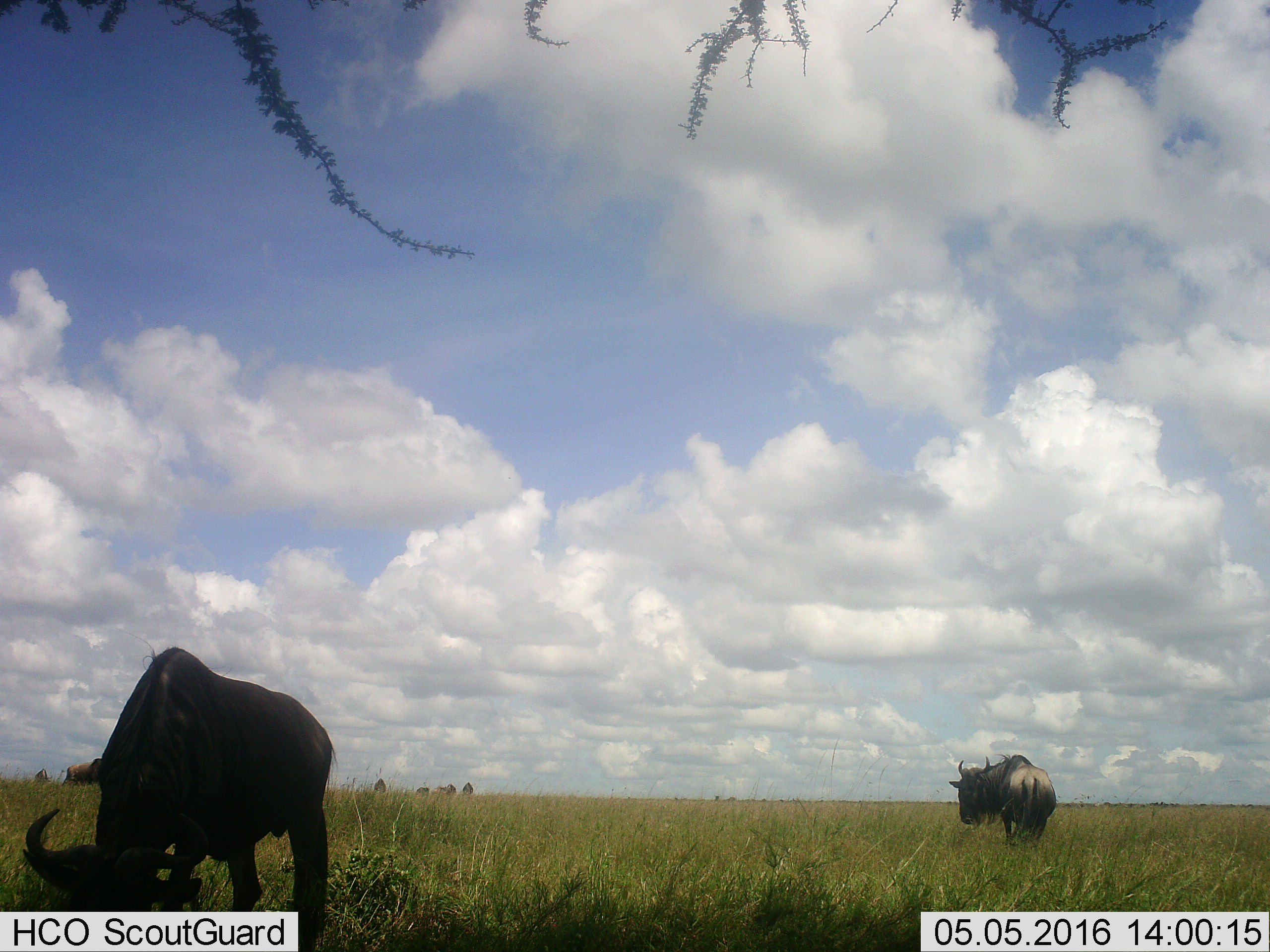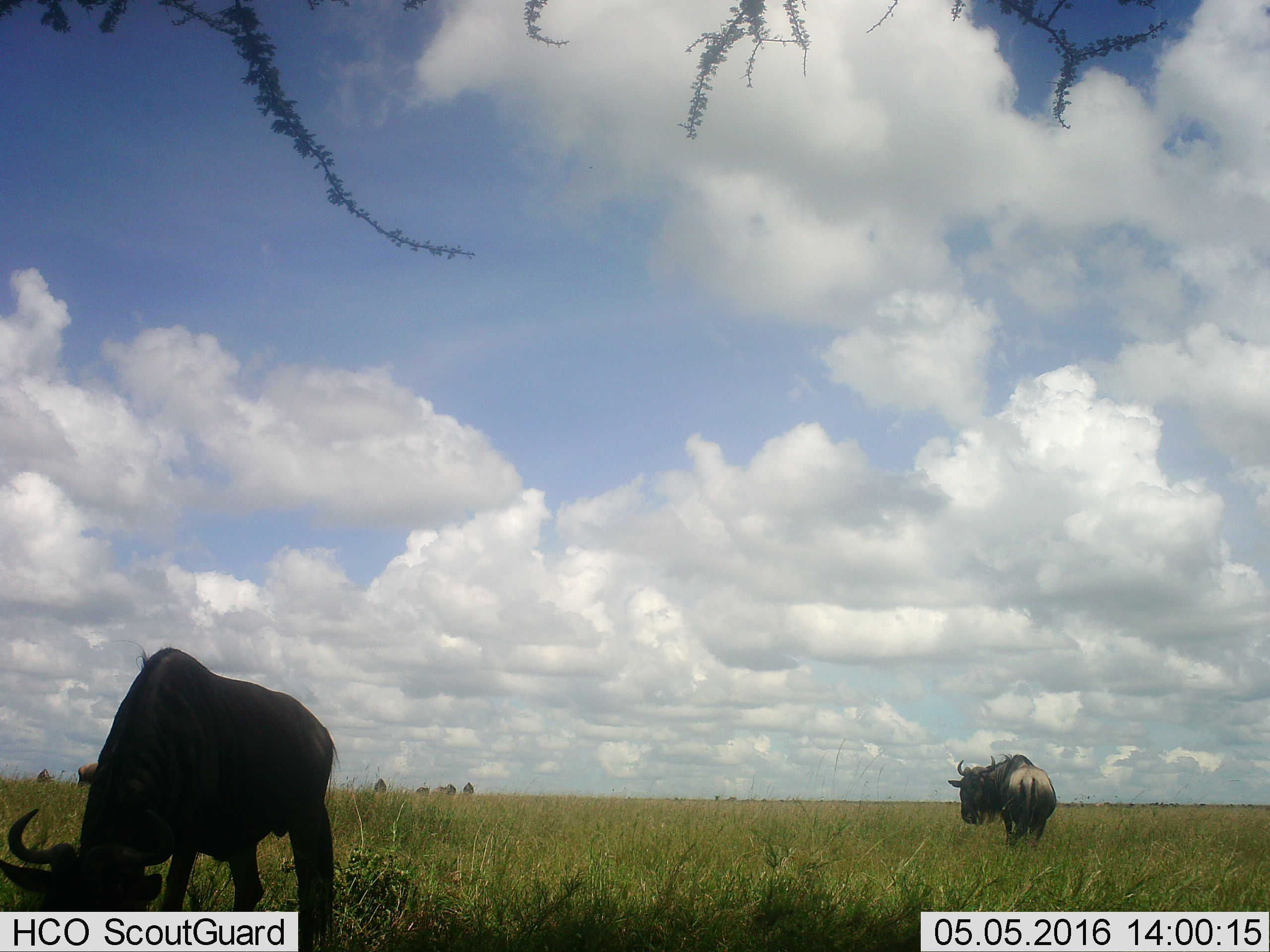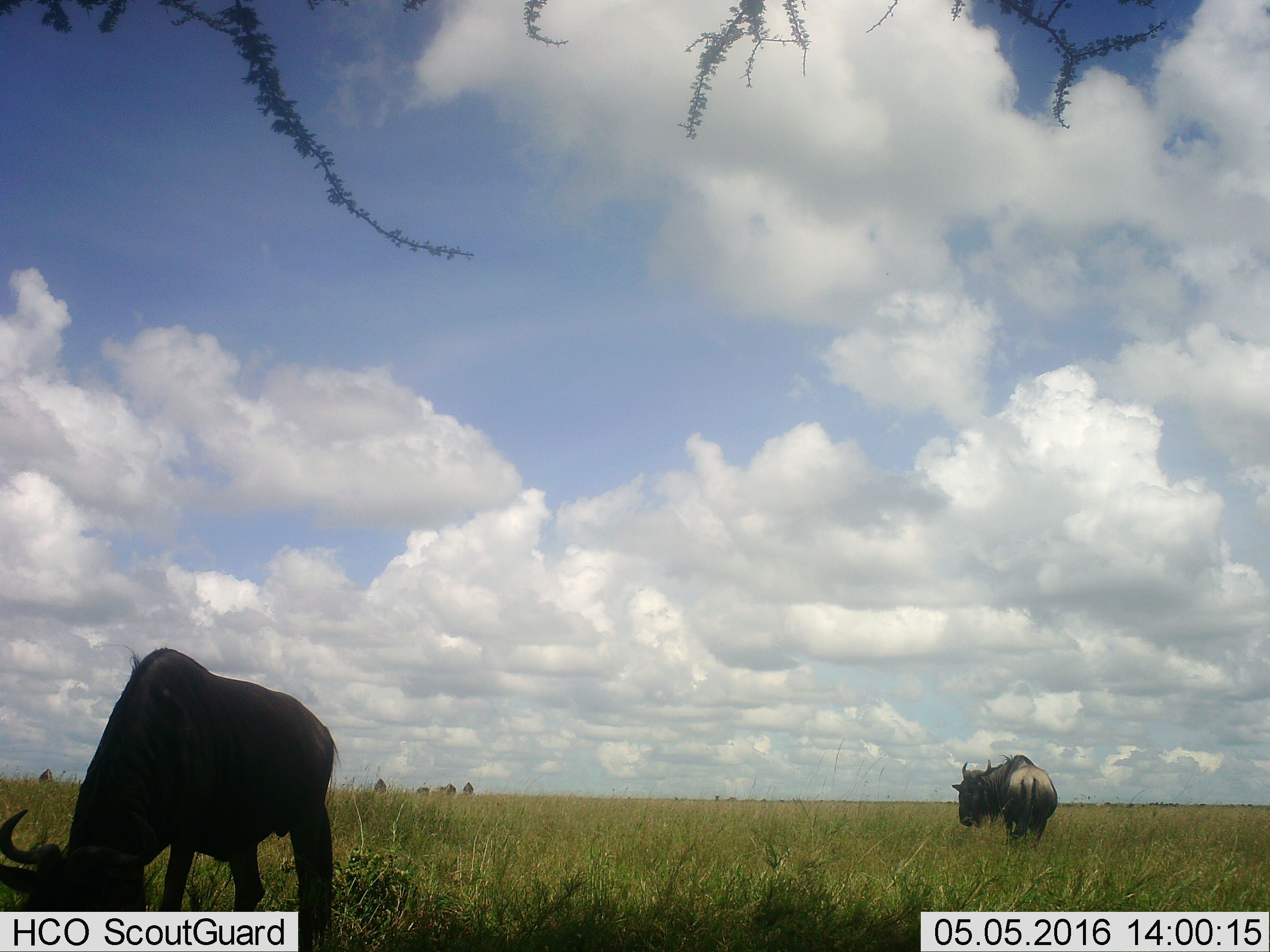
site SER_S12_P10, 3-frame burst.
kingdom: Animalia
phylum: Chordata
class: Mammalia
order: Artiodactyla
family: Bovidae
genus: Connochaetes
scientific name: Connochaetes taurinus taurinus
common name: blue wildebeest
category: wildebeestblue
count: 8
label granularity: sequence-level